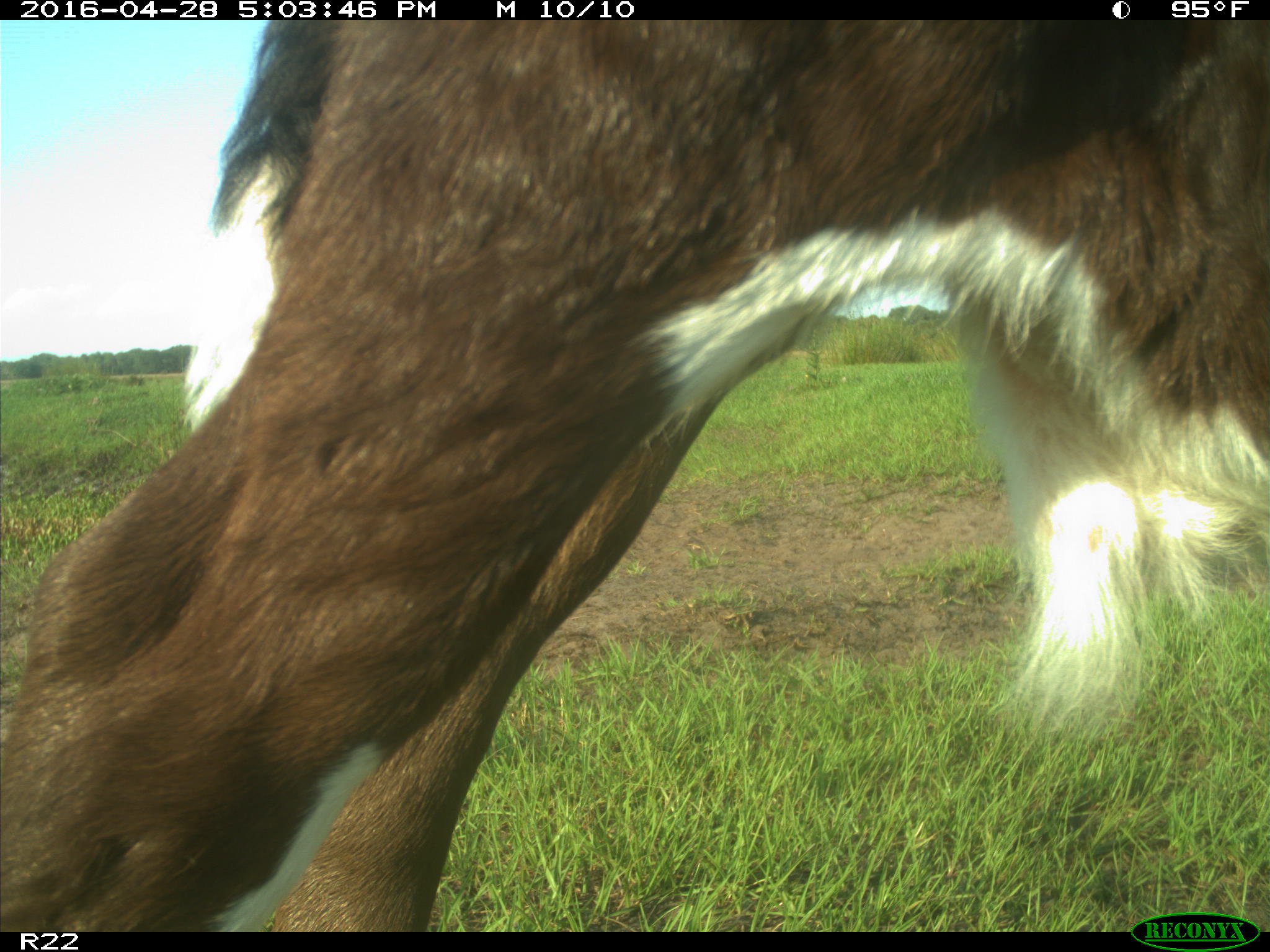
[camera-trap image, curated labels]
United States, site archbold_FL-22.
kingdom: Animalia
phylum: Chordata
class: Mammalia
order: Artiodactyla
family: Bovidae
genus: Bos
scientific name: Bos taurus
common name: domestic cow